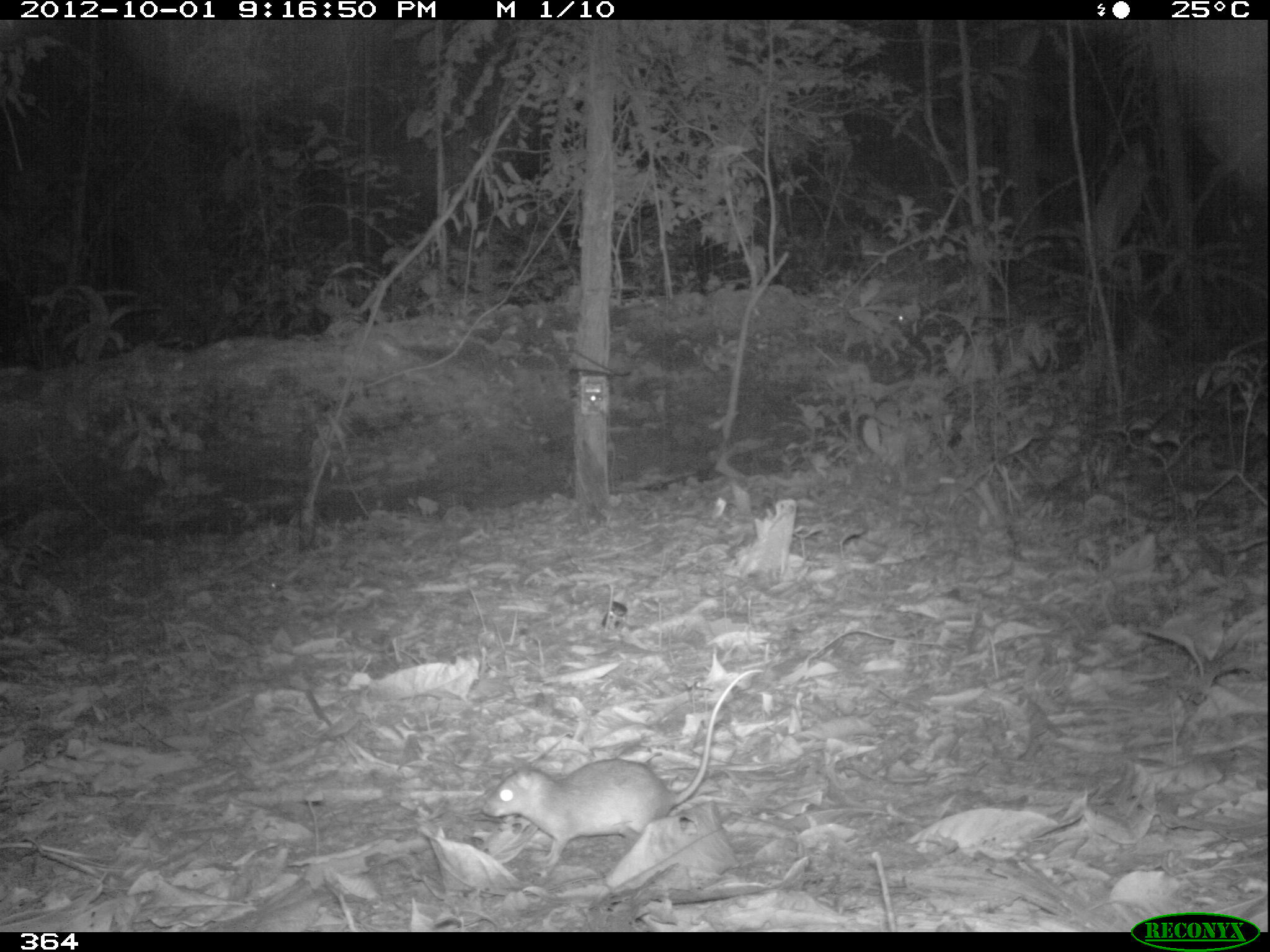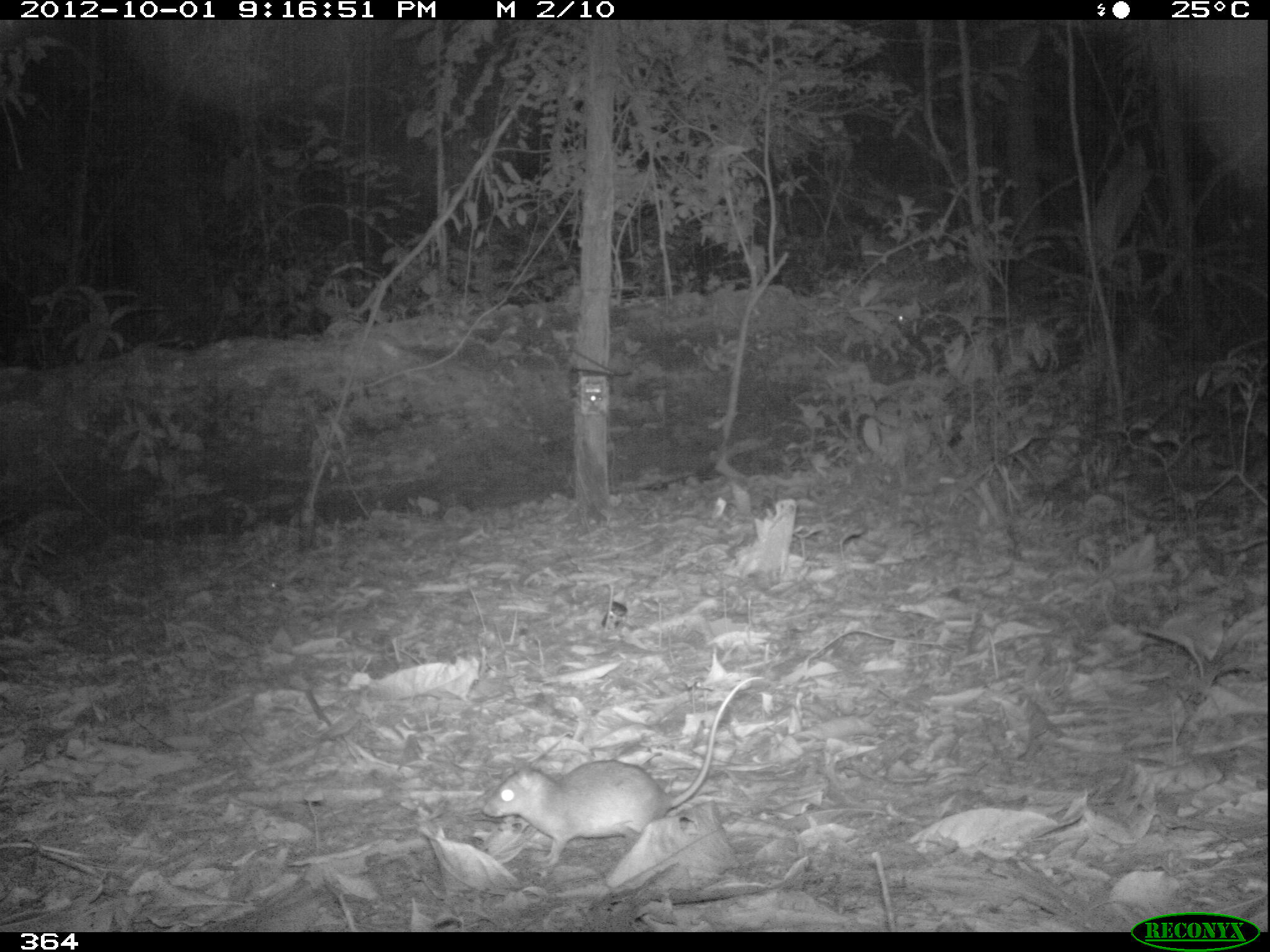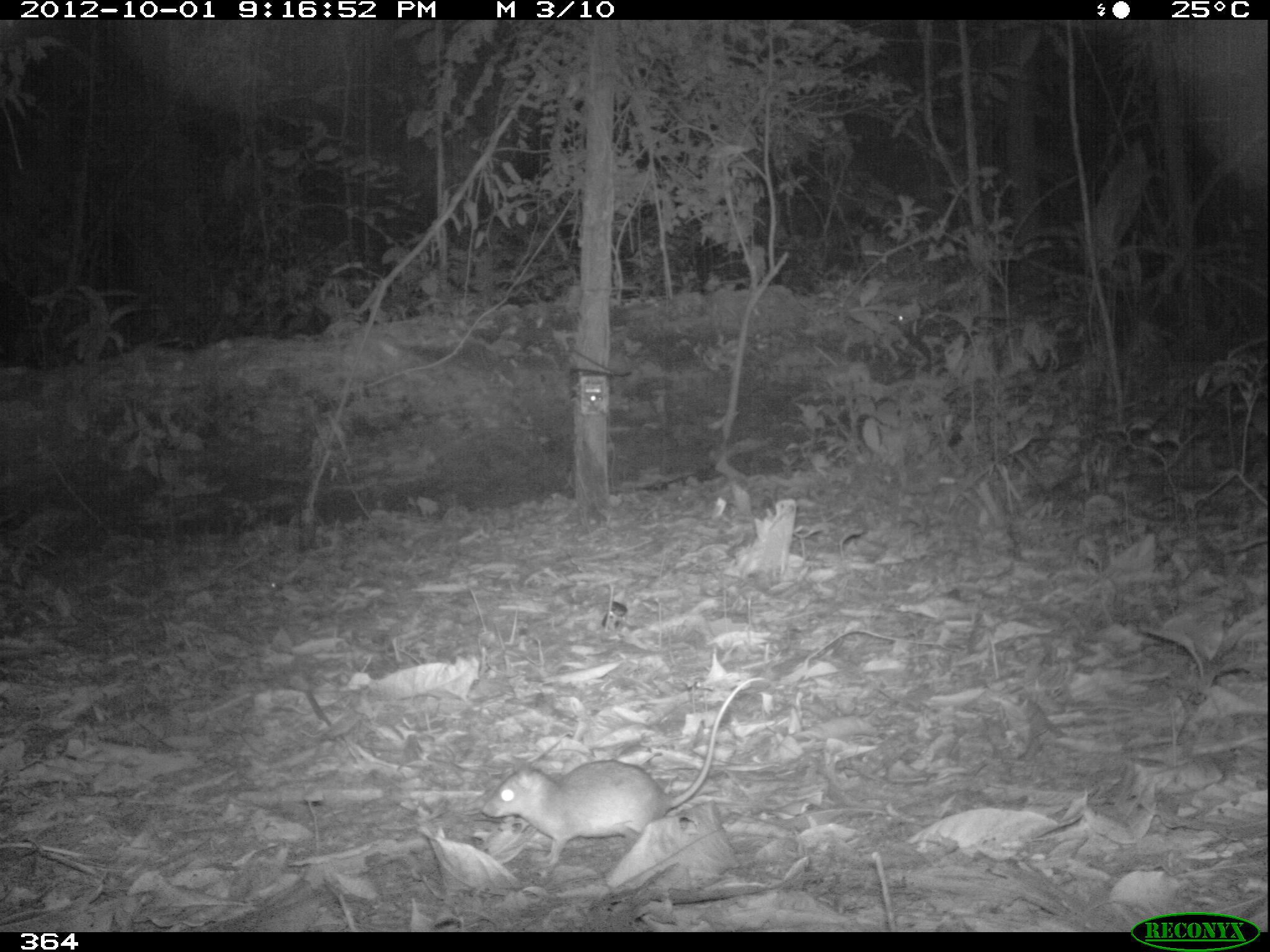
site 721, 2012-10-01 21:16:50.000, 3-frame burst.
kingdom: Animalia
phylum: Chordata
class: Mammalia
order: Rodentia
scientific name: Rodentia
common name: rodents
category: unknown rodent